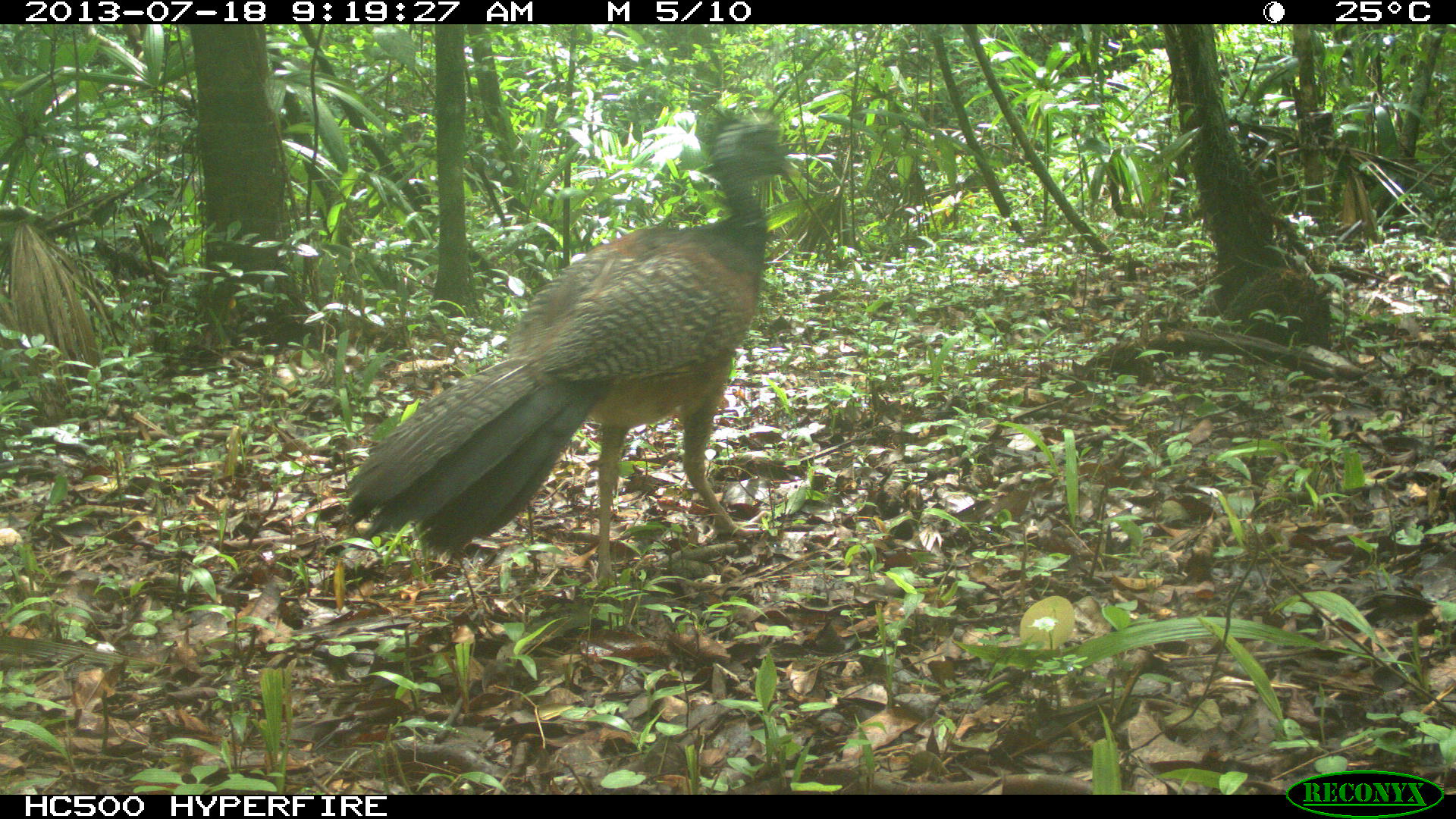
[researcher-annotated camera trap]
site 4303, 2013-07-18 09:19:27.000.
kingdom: Animalia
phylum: Chordata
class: Aves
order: Galliformes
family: Cracidae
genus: Crax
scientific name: Crax rubra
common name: great curassow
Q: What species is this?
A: Crax rubra (great curassow).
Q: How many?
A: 1.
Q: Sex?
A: Female.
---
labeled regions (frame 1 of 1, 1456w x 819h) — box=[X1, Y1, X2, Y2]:
crax rubra: box=[342, 117, 809, 591]